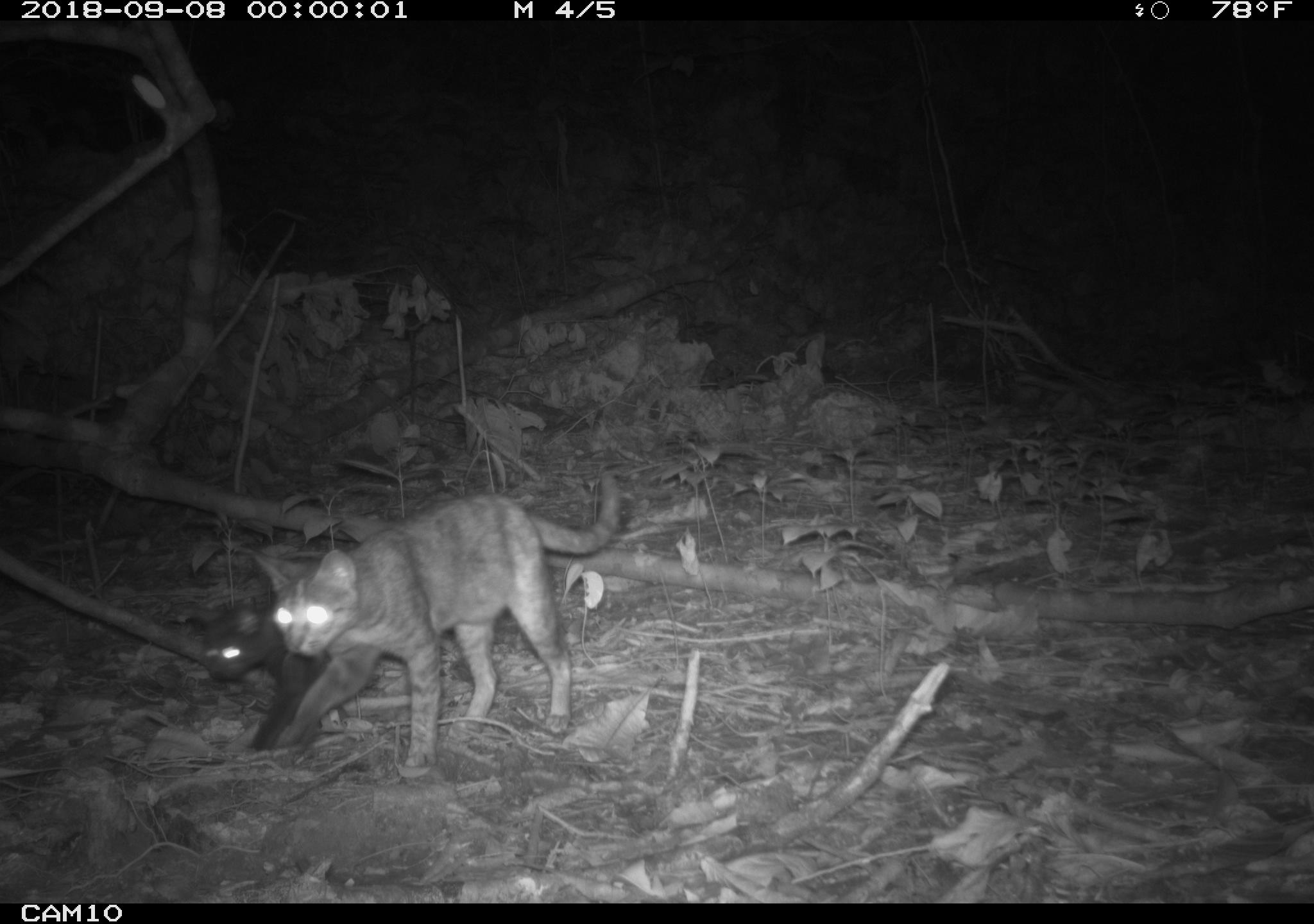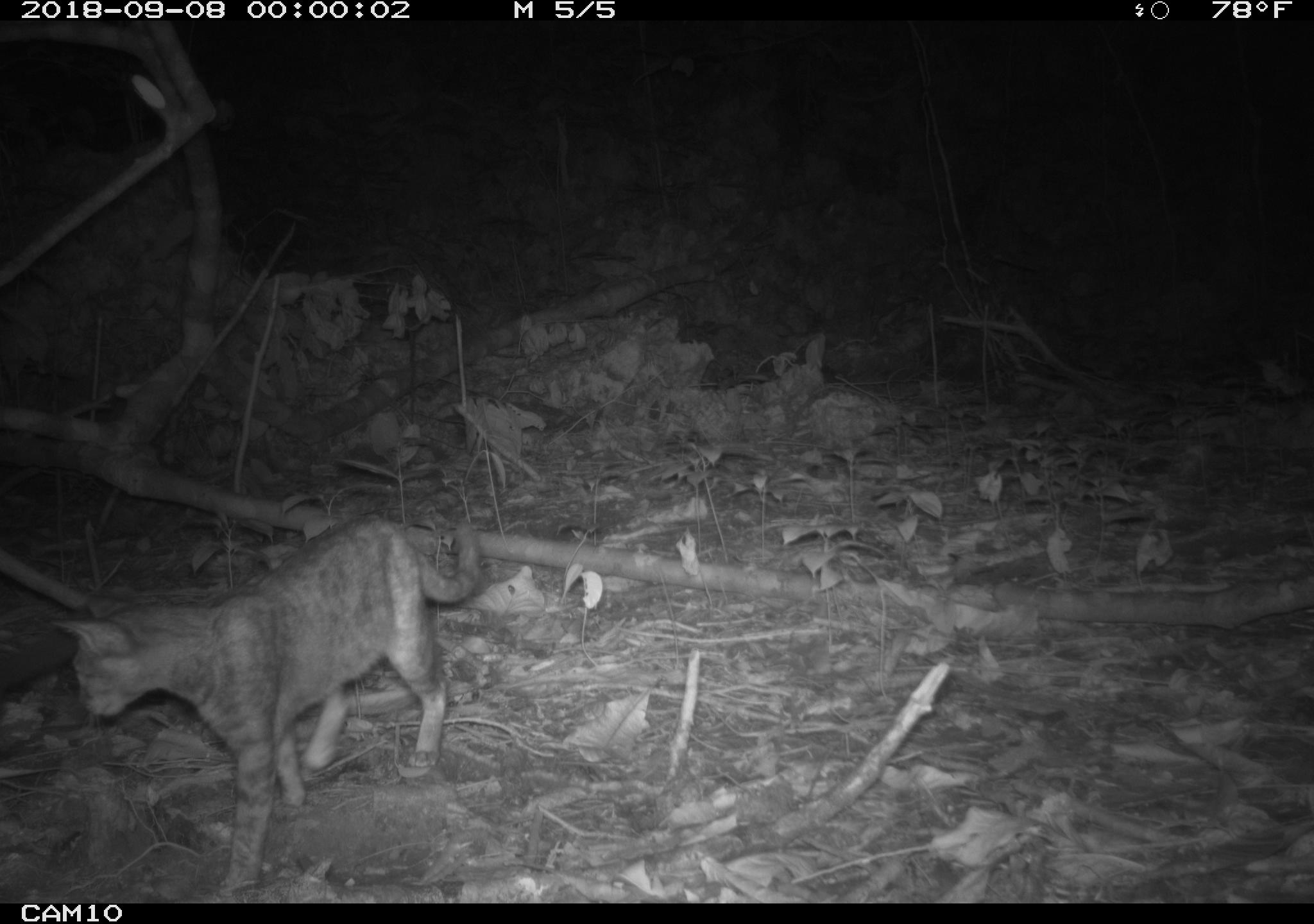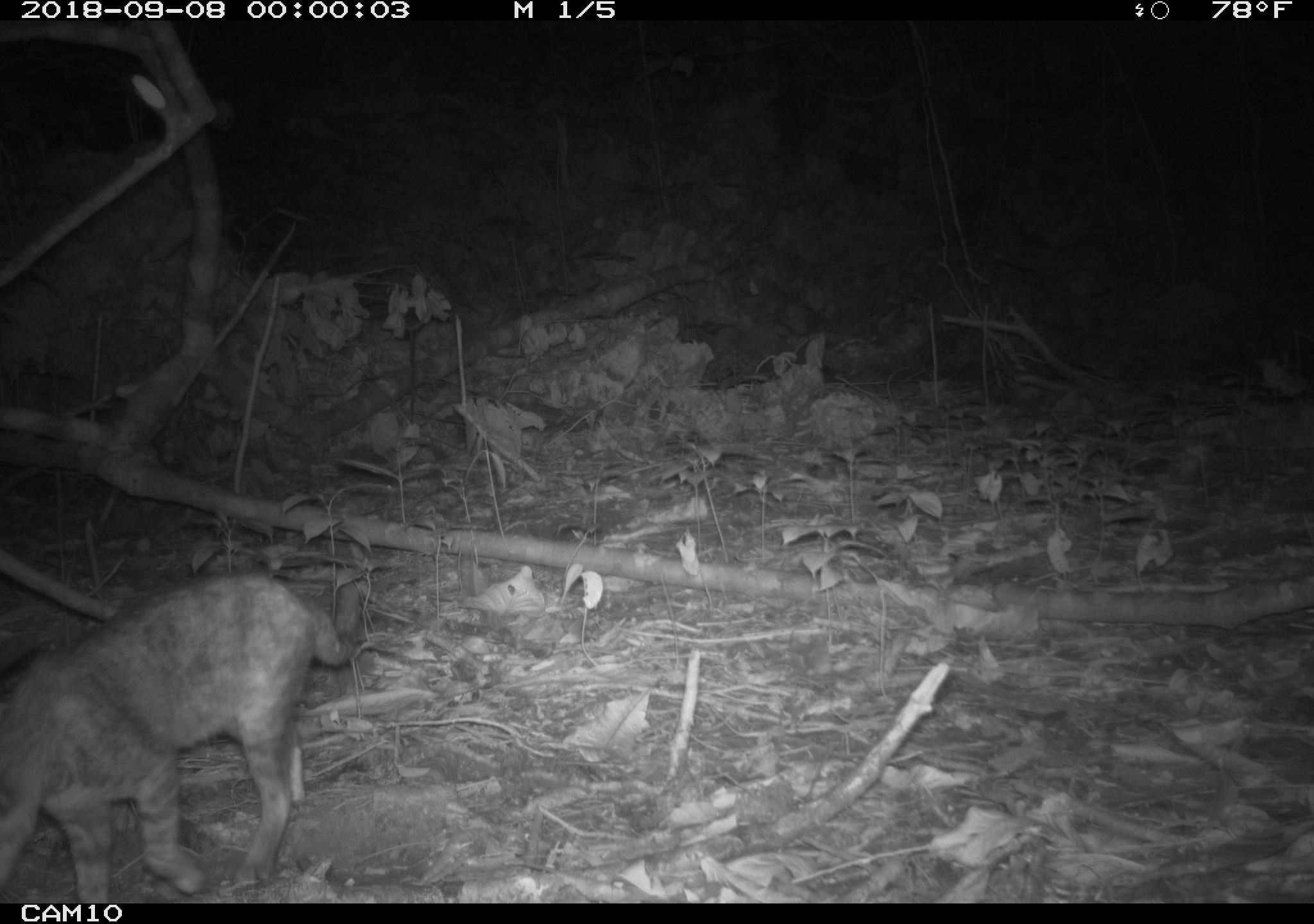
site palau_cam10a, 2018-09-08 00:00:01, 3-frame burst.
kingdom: Animalia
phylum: Chordata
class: Mammalia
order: Carnivora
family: Felidae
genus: Felis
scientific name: Felis catus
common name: cat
Cat (Felis catus).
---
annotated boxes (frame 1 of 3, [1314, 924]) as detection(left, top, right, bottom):
cat: detection(255, 476, 625, 771); detection(195, 592, 329, 769)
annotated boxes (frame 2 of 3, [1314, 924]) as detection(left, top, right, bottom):
cat: detection(51, 512, 486, 894)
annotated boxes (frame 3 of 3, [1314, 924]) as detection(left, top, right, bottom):
cat: detection(1, 569, 357, 901)